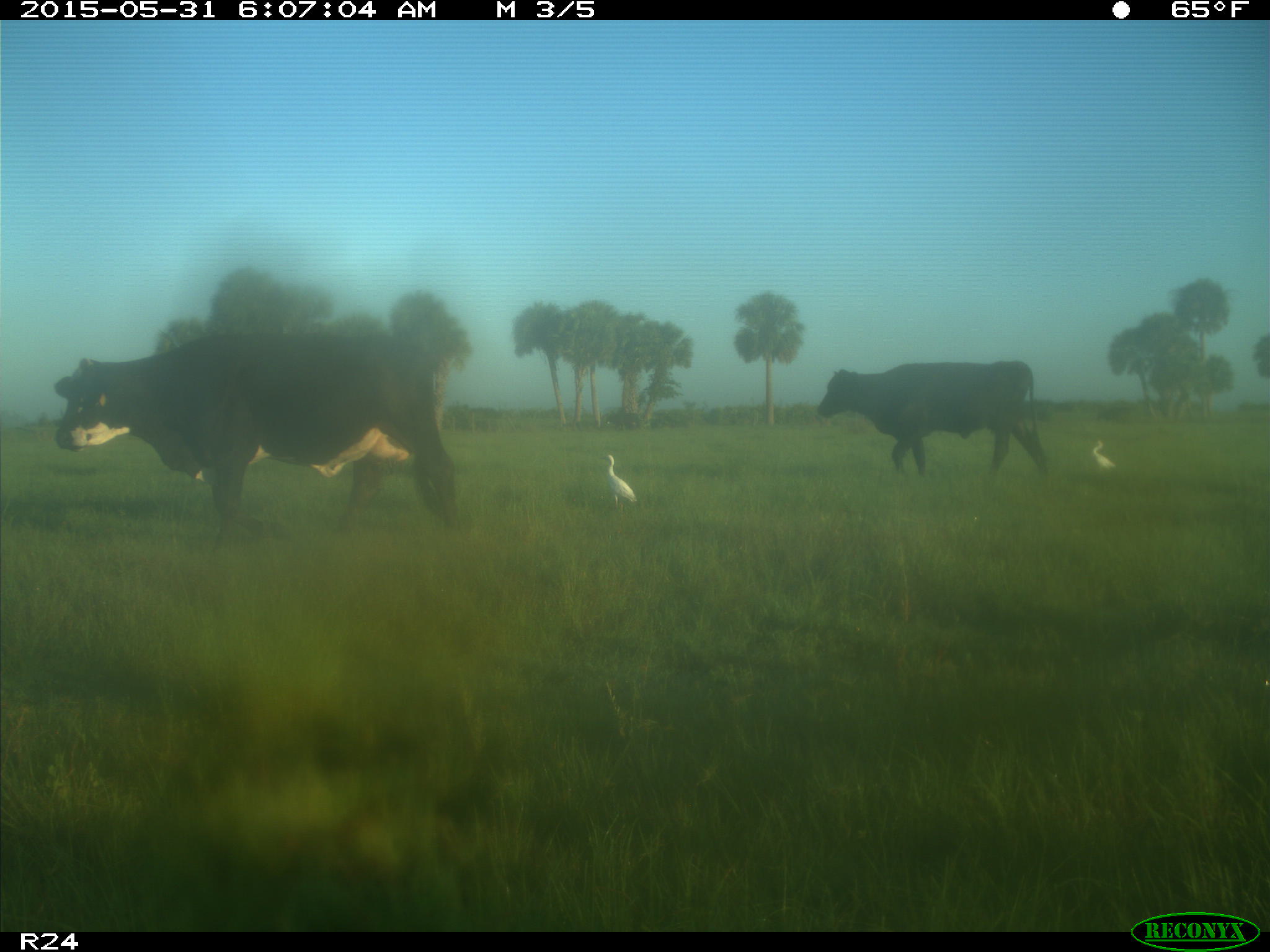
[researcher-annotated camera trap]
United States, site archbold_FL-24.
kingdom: Animalia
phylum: Chordata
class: Mammalia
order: Artiodactyla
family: Bovidae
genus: Bos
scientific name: Bos taurus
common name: domestic cow